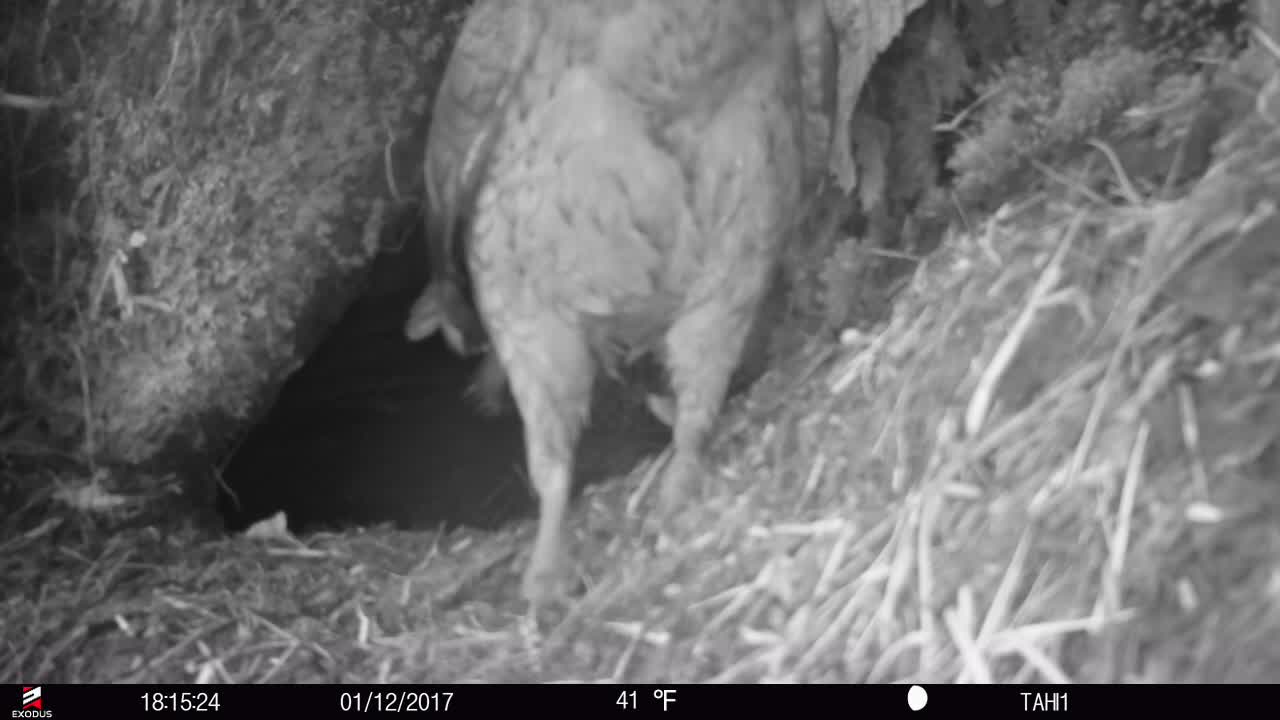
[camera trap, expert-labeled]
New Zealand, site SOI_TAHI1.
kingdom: Animalia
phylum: Chordata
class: Aves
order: Psittaciformes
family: Strigopidae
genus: Nestor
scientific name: Nestor notabilis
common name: kea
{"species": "kea (Nestor notabilis)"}